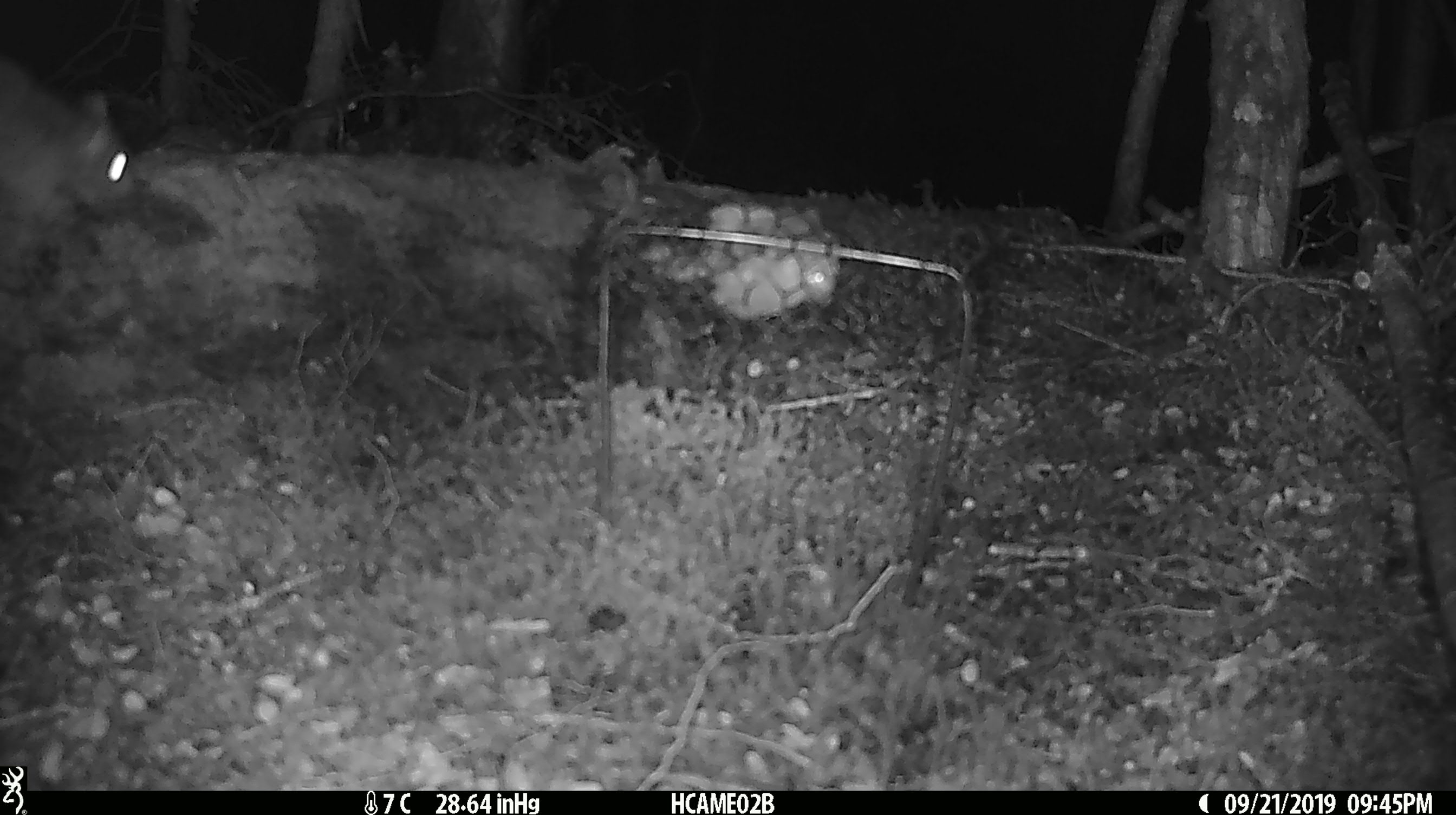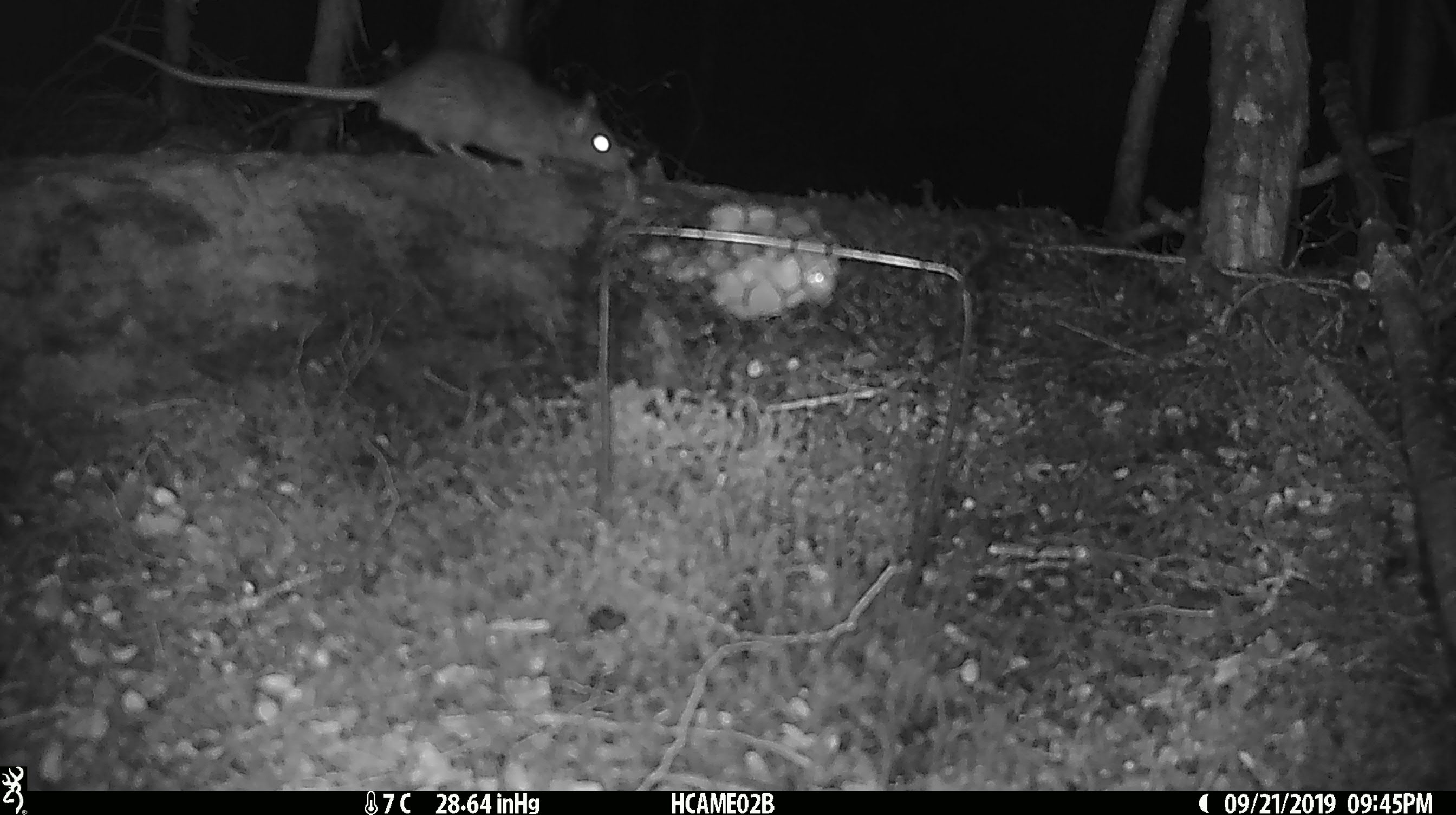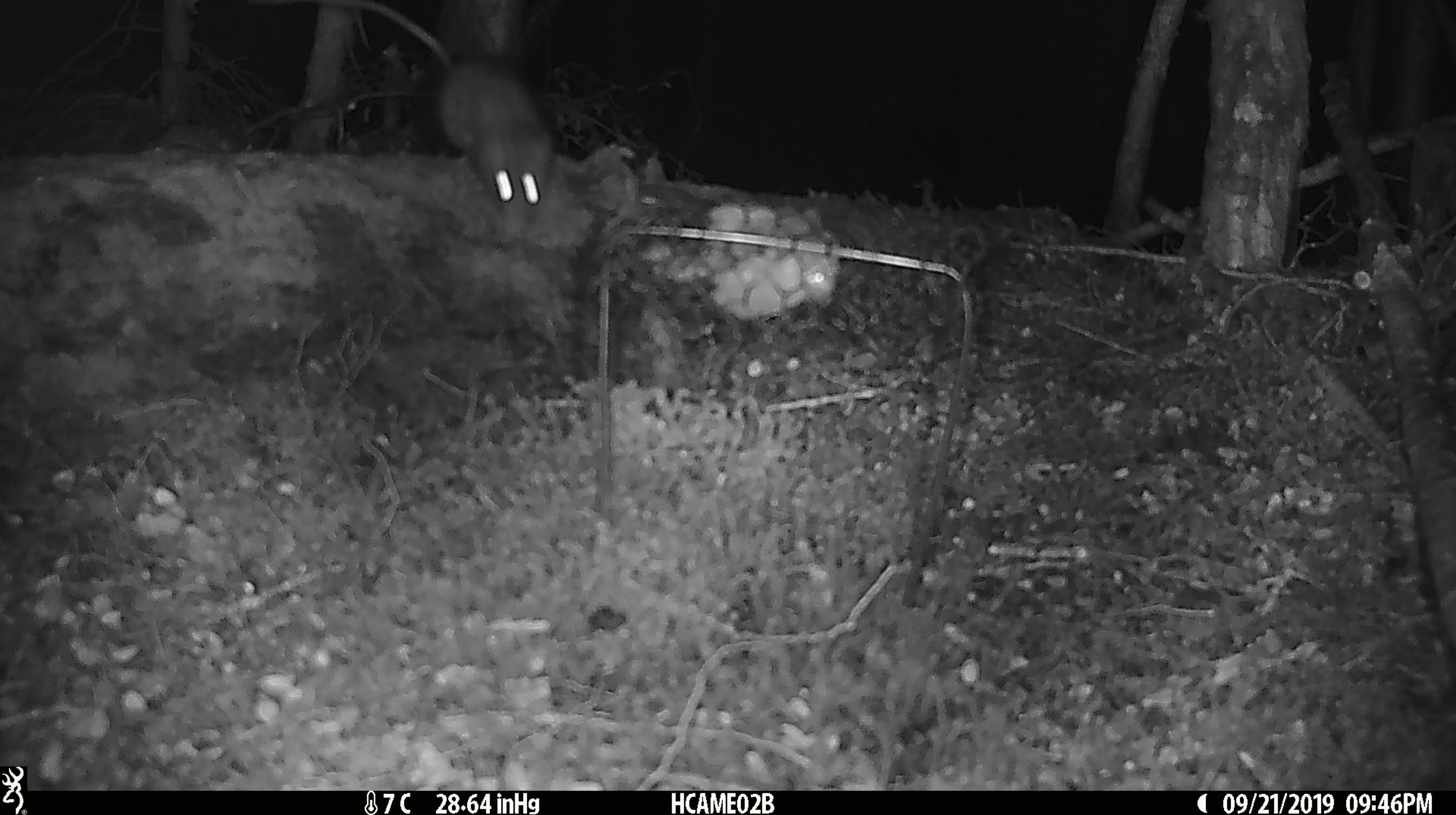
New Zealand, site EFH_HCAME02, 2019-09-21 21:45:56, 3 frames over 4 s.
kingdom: Animalia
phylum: Chordata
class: Mammalia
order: Rodentia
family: Muridae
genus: Rattus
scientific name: Rattus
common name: rat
Rat (Rattus).